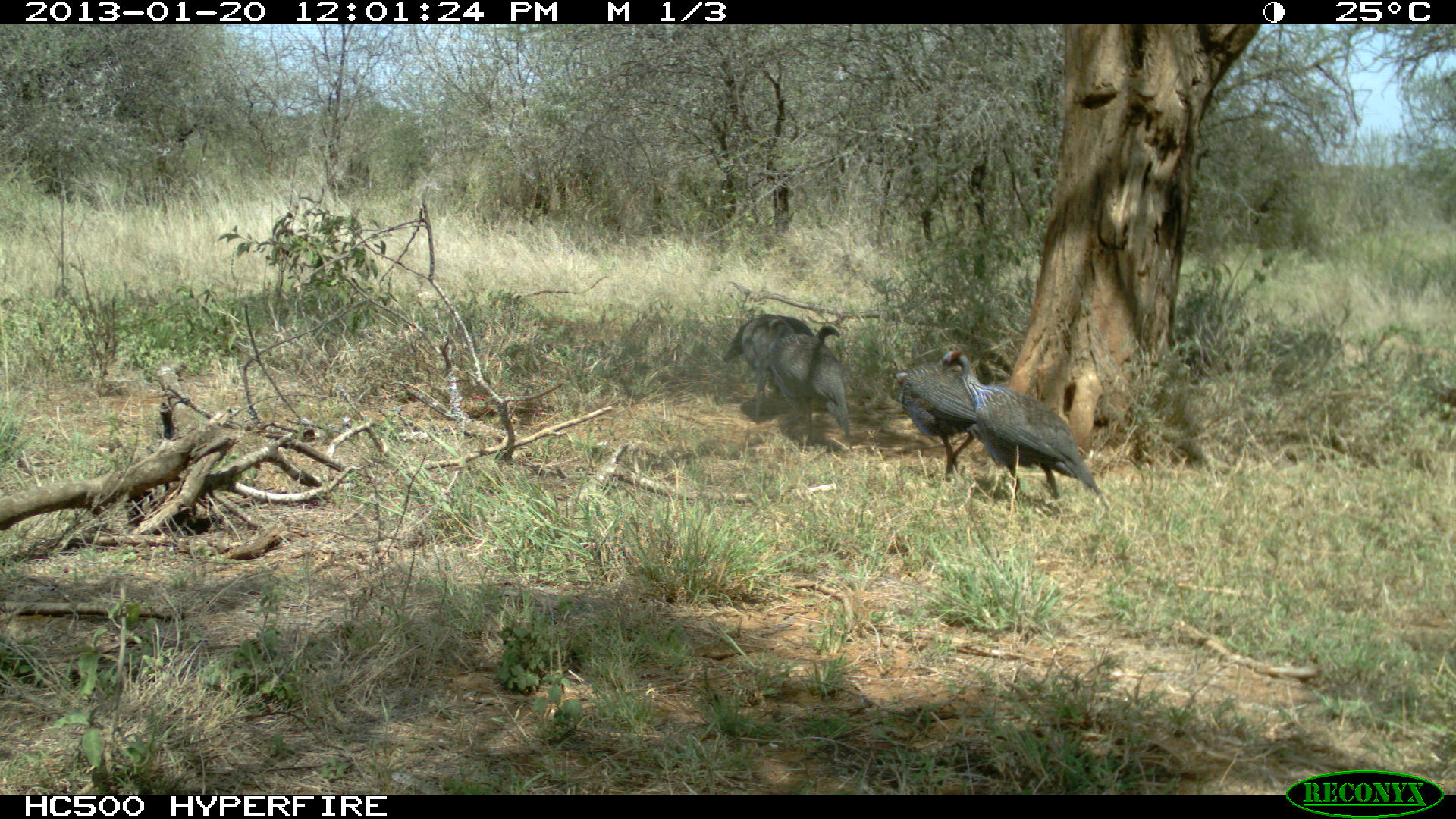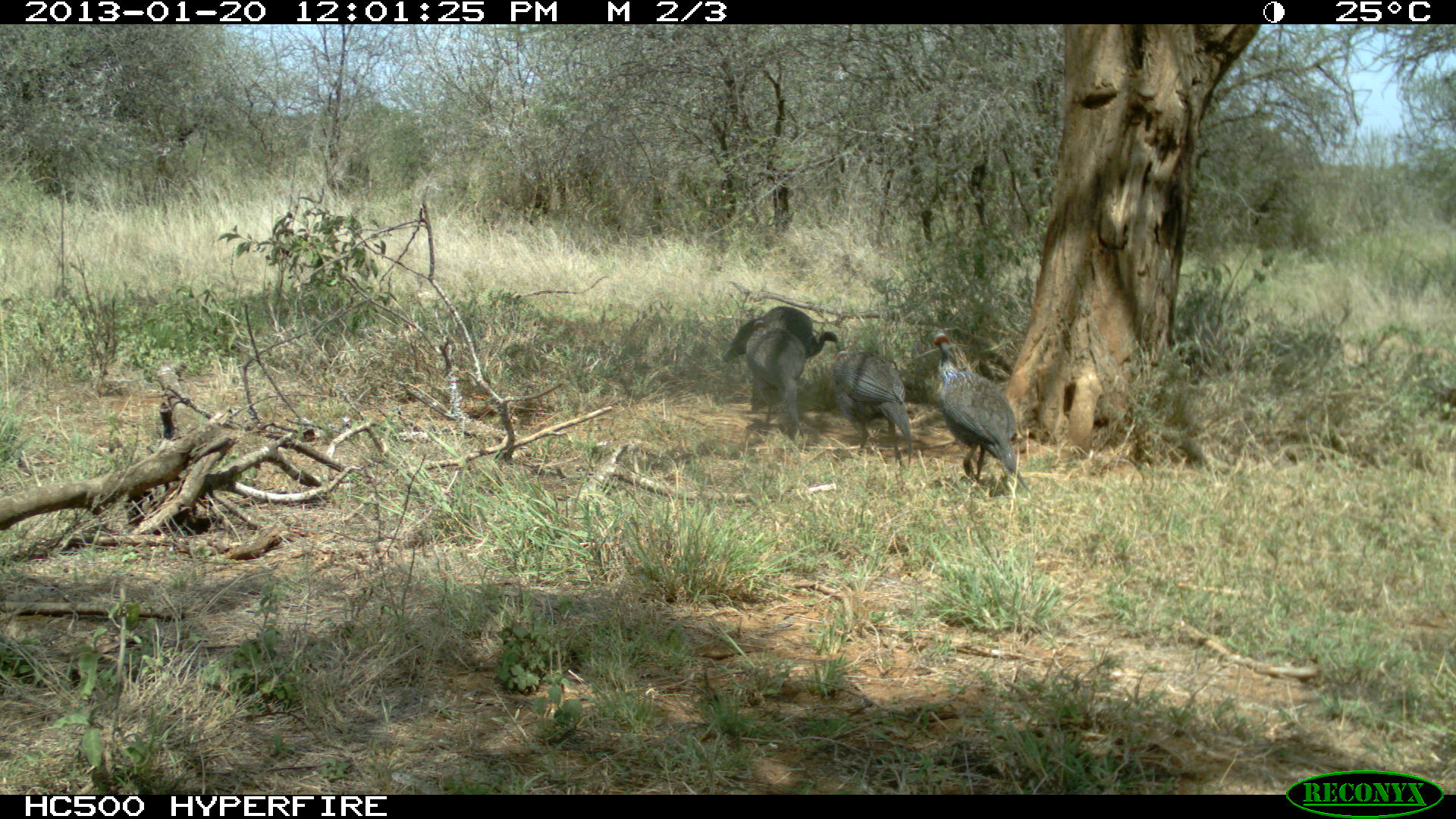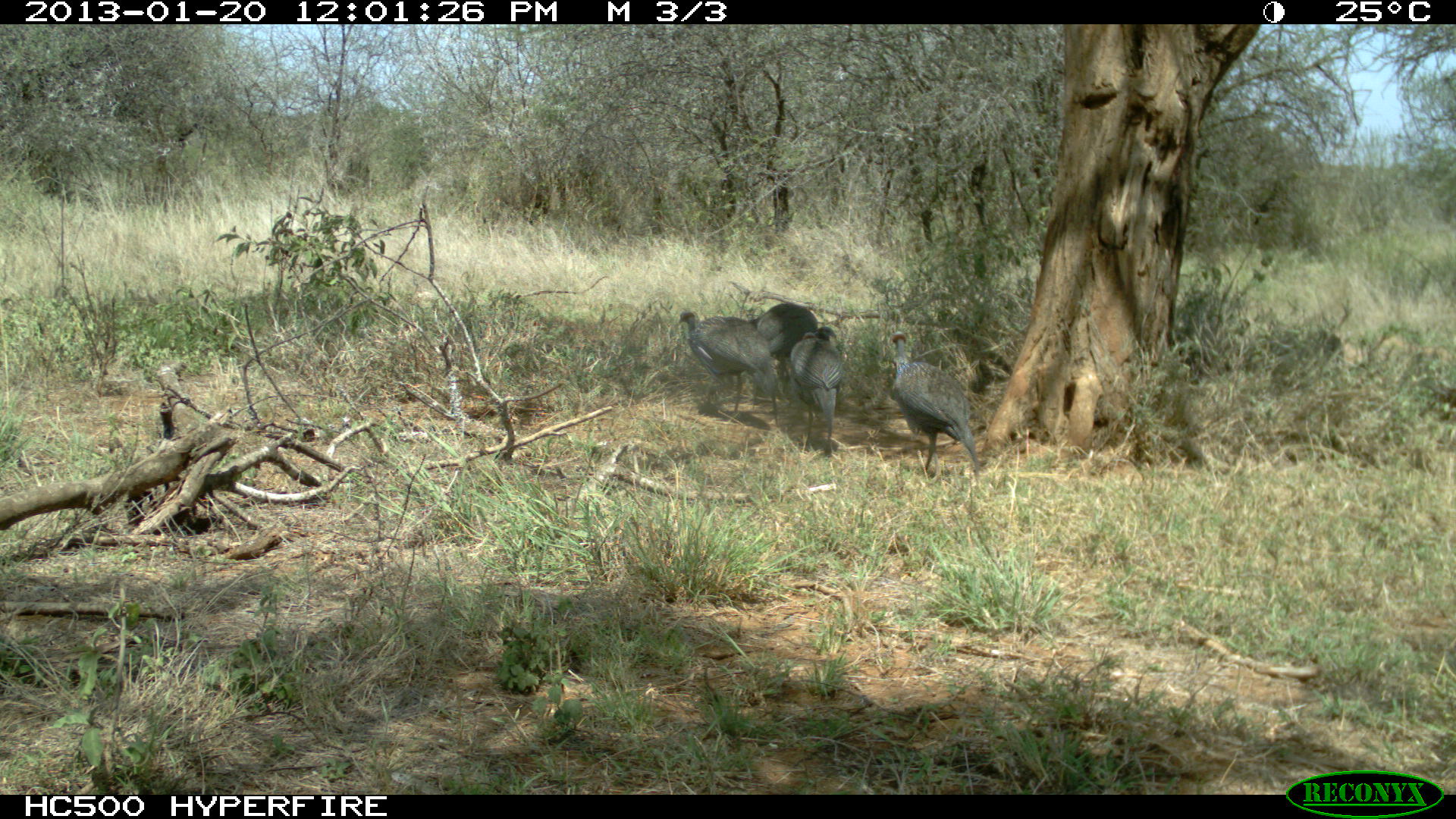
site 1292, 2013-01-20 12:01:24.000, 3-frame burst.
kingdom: Animalia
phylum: Chordata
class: Aves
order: Galliformes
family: Numididae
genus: Acryllium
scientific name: Acryllium vulturinum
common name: vulturine guineafowl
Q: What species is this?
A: Acryllium vulturinum (vulturine guineafowl).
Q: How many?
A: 5.